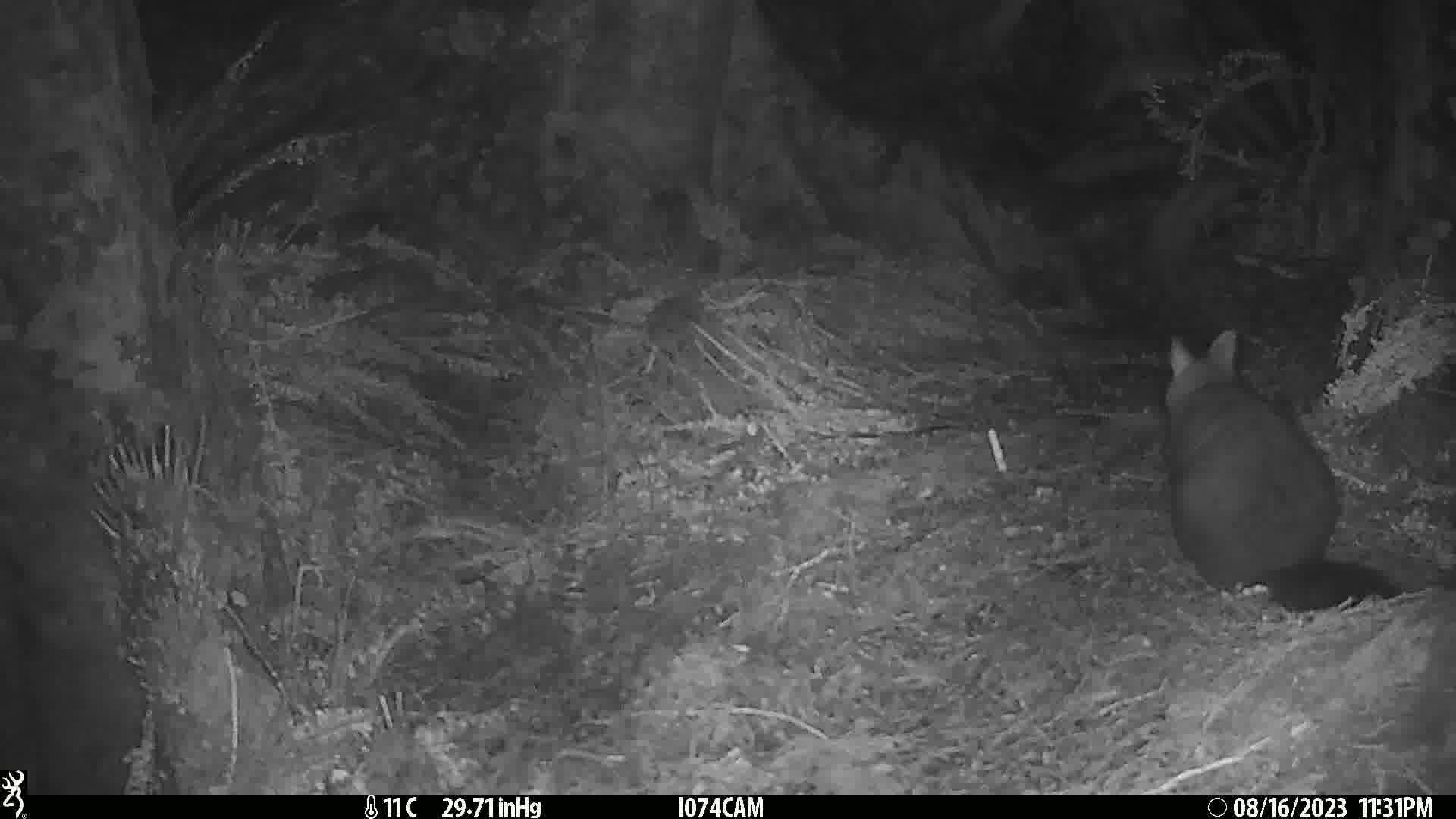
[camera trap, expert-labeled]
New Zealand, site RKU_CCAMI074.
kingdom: Animalia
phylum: Chordata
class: Mammalia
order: Diprotodontia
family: Phalangeridae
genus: Trichosurus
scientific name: Trichosurus vulpecula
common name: common brushtail possum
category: possum